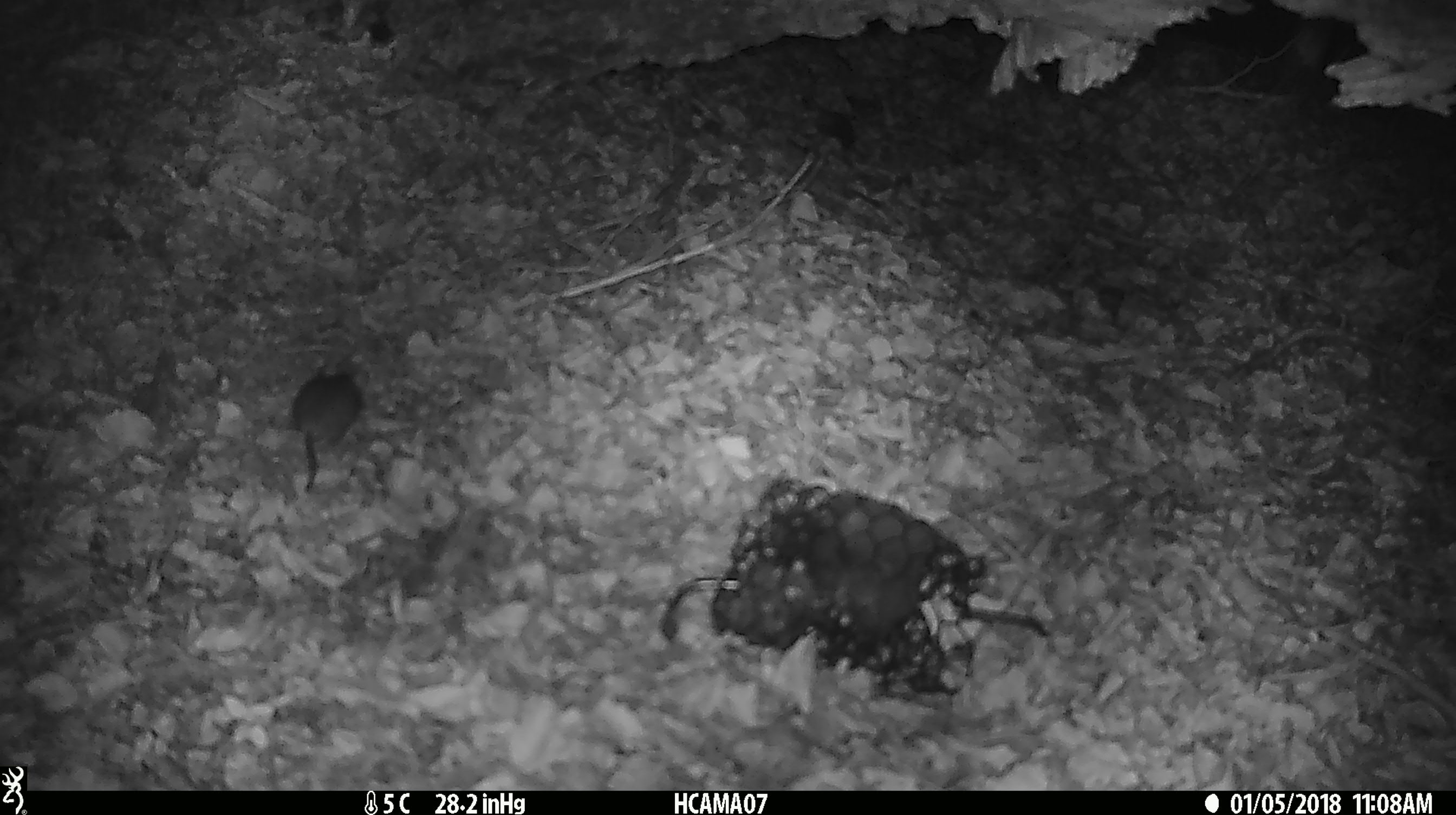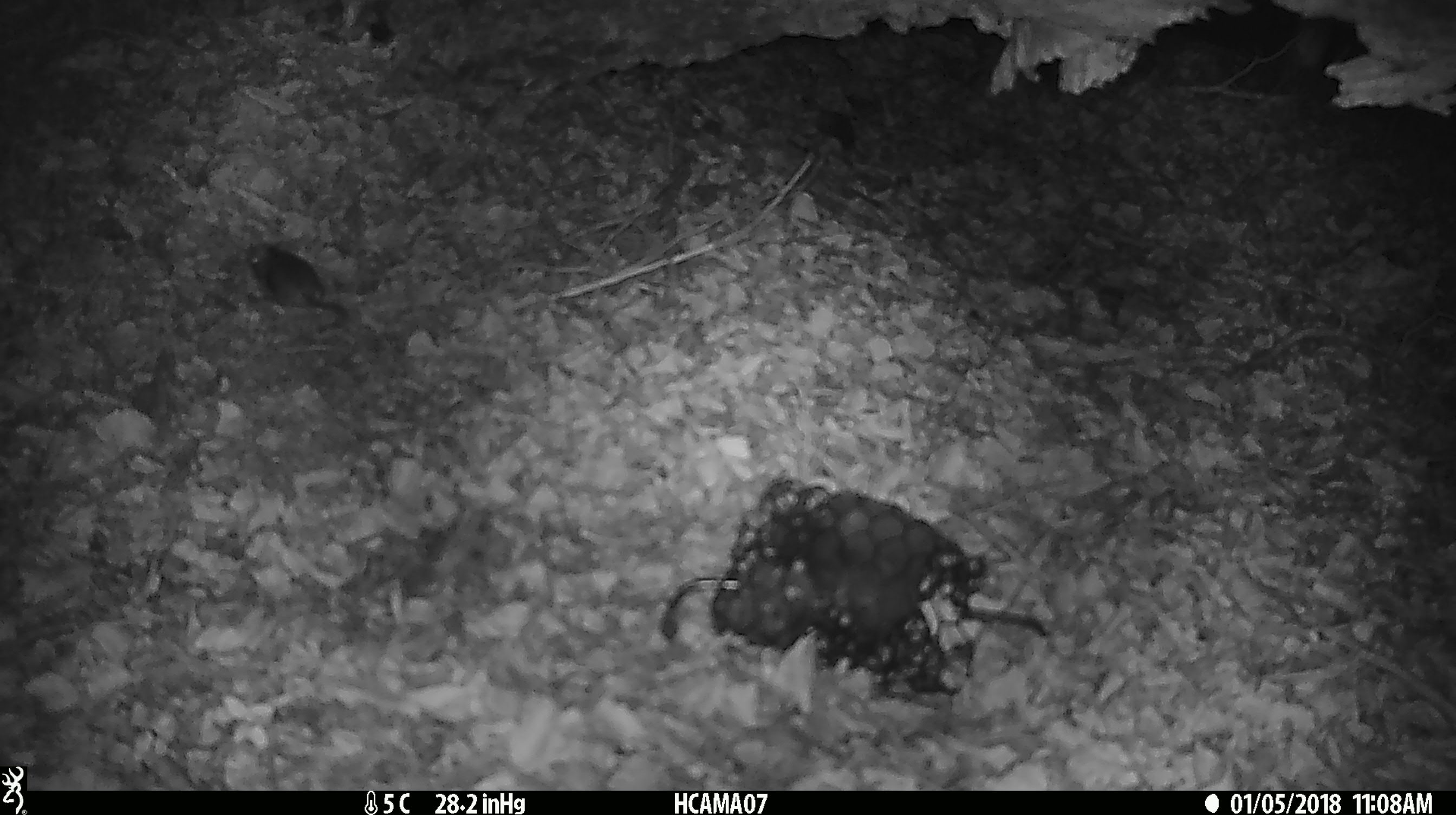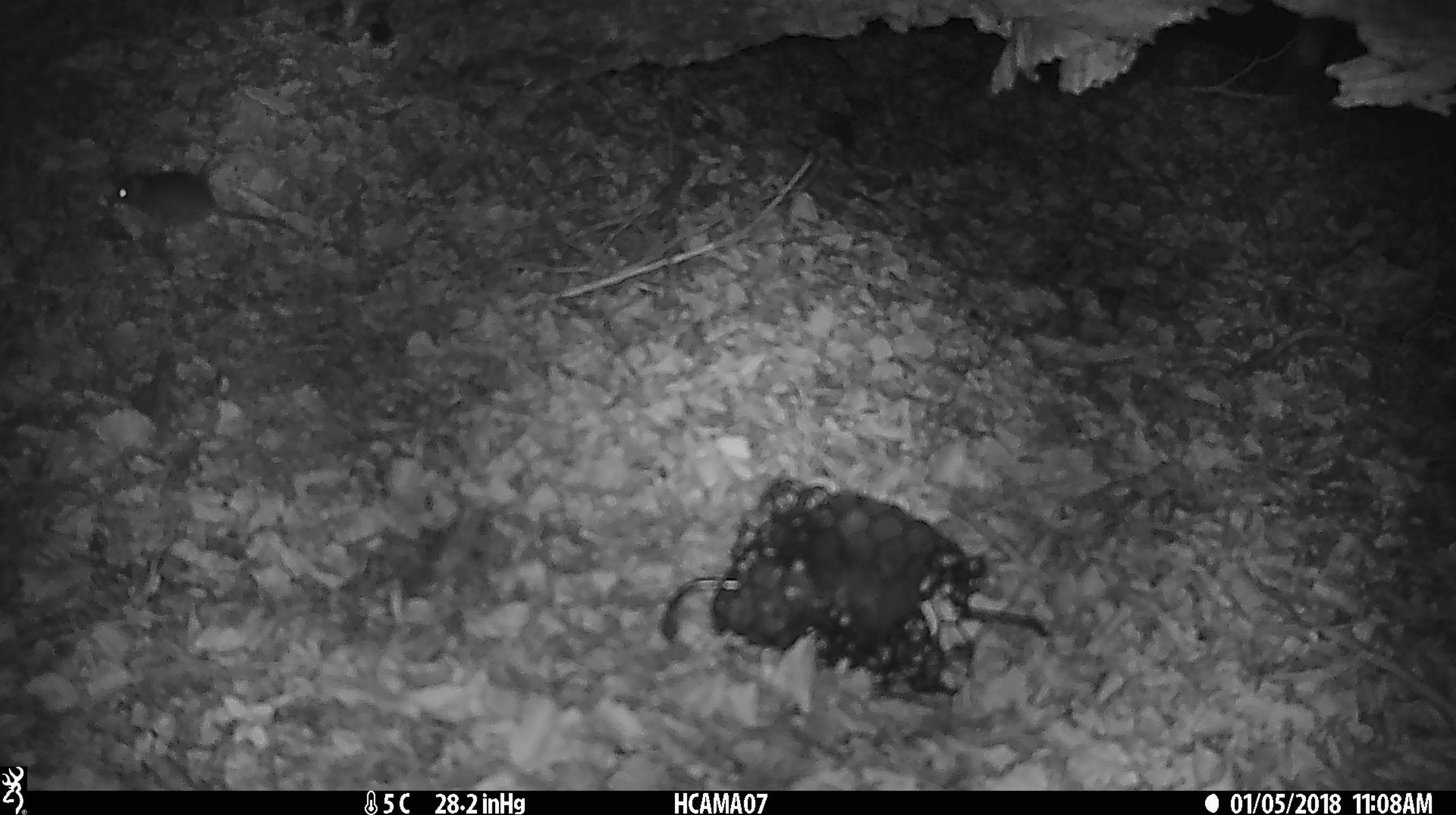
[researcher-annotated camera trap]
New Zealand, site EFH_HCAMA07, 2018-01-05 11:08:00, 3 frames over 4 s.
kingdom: Animalia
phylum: Chordata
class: Mammalia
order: Rodentia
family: Muridae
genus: Mus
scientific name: Mus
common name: mouse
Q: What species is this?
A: Mouse (Mus).